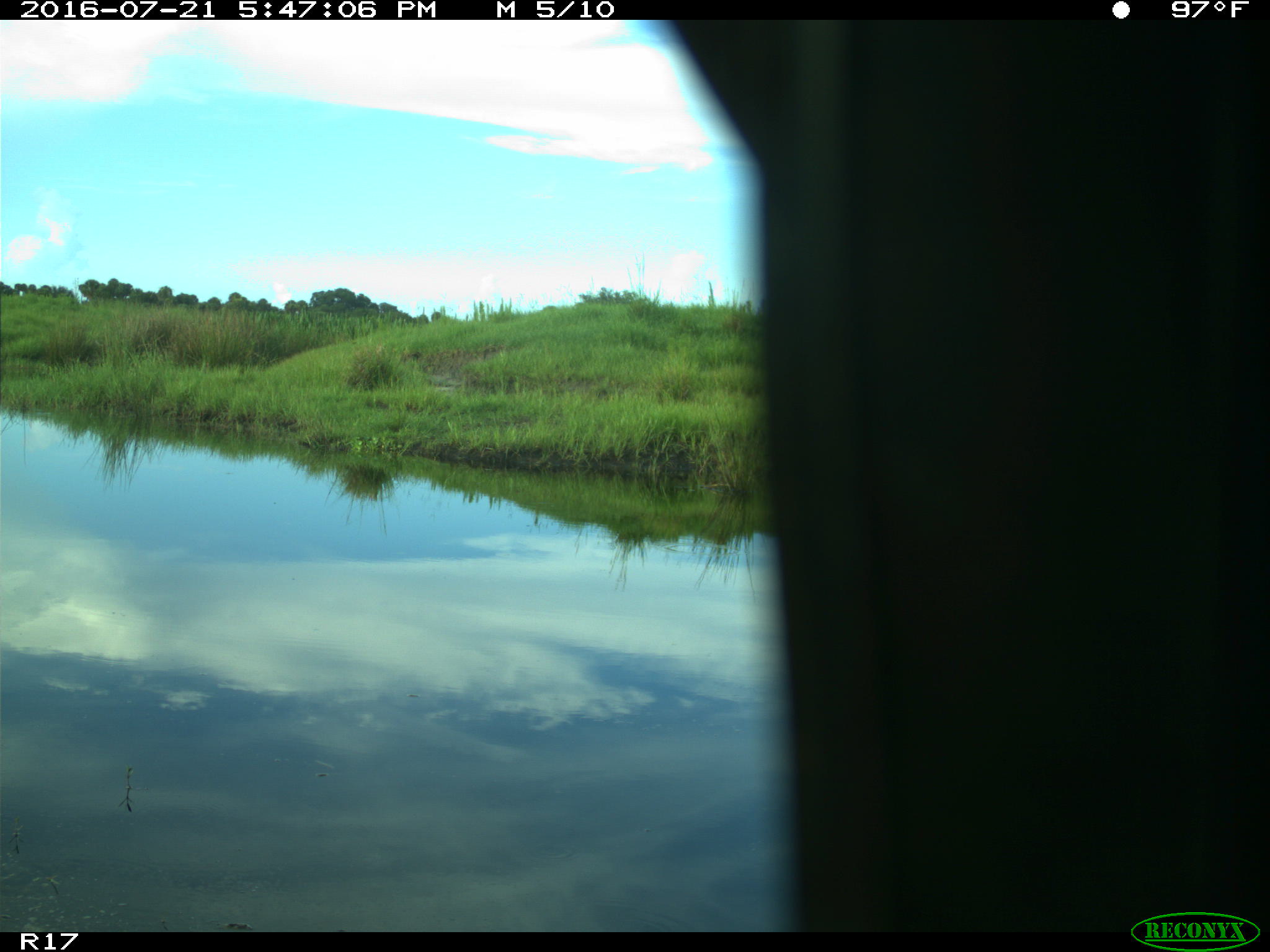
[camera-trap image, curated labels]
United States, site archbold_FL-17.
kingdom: Animalia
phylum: Chordata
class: Aves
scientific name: Aves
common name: birds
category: unidentified bird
Unidentified bird (birds) (Aves).